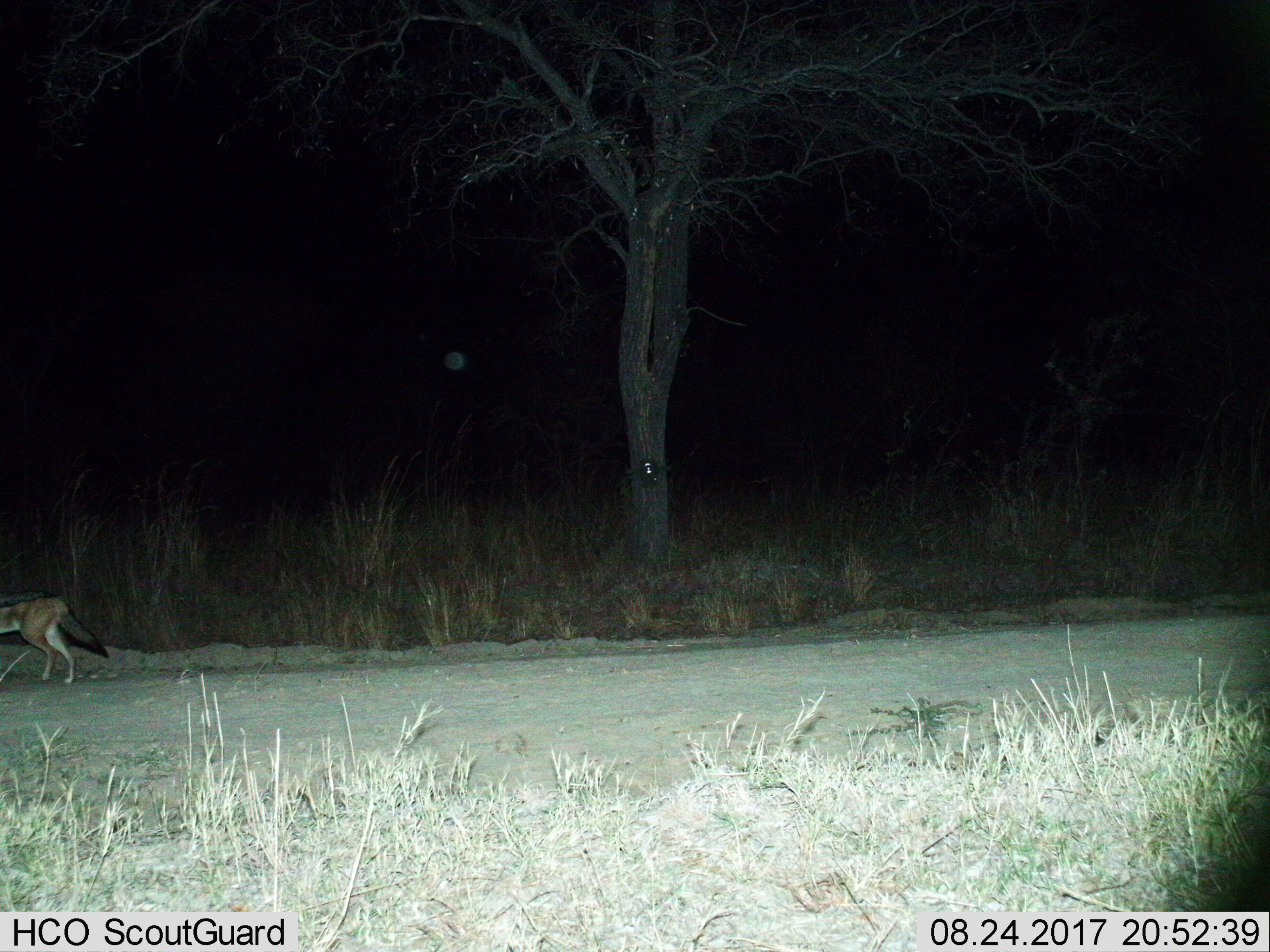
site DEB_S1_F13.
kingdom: Animalia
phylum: Chordata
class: Mammalia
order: Carnivora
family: Canidae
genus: Lupulella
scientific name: Lupulella mesomelas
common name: black-backed jackal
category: jackalblackbacked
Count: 1.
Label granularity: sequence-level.